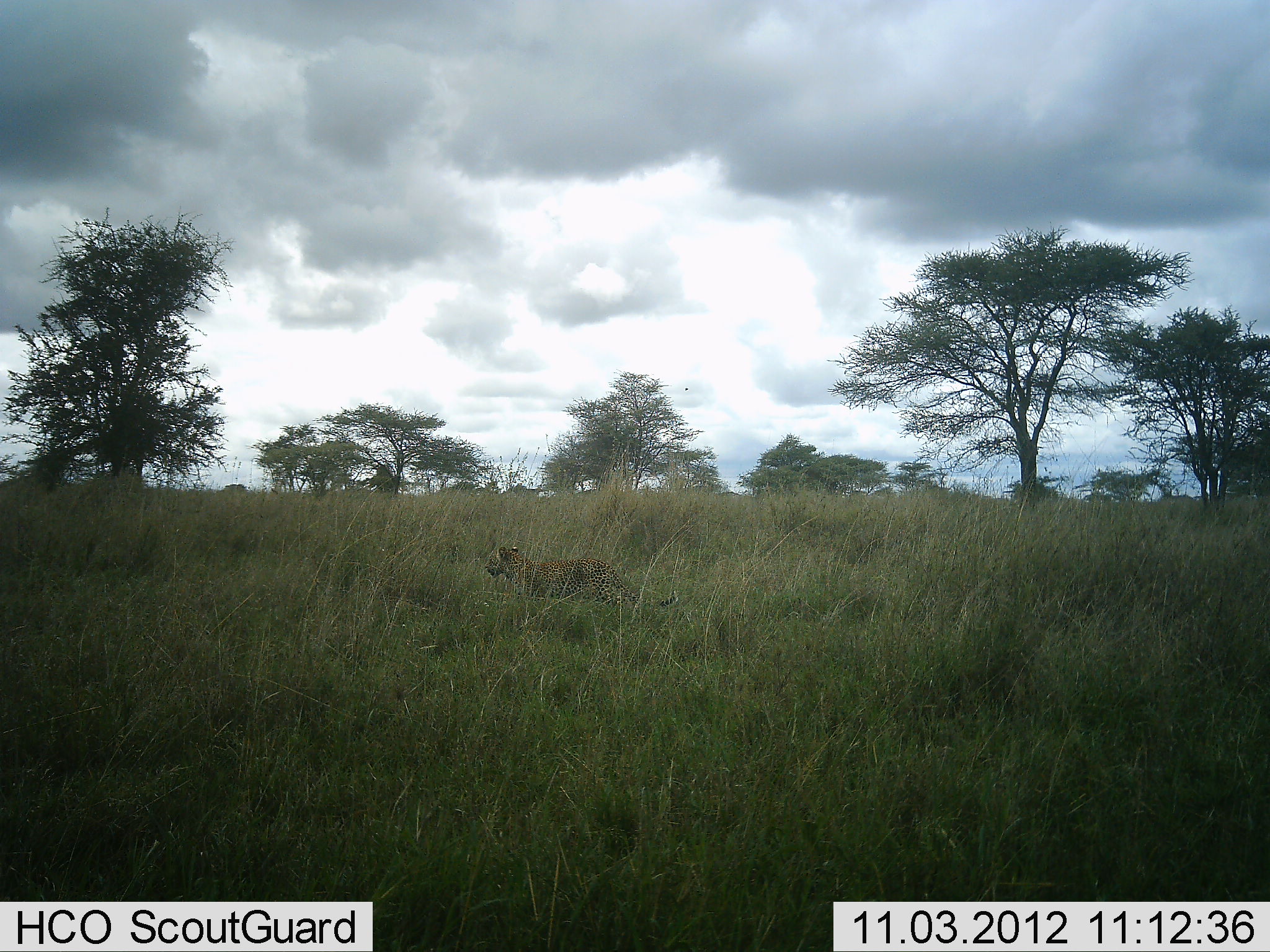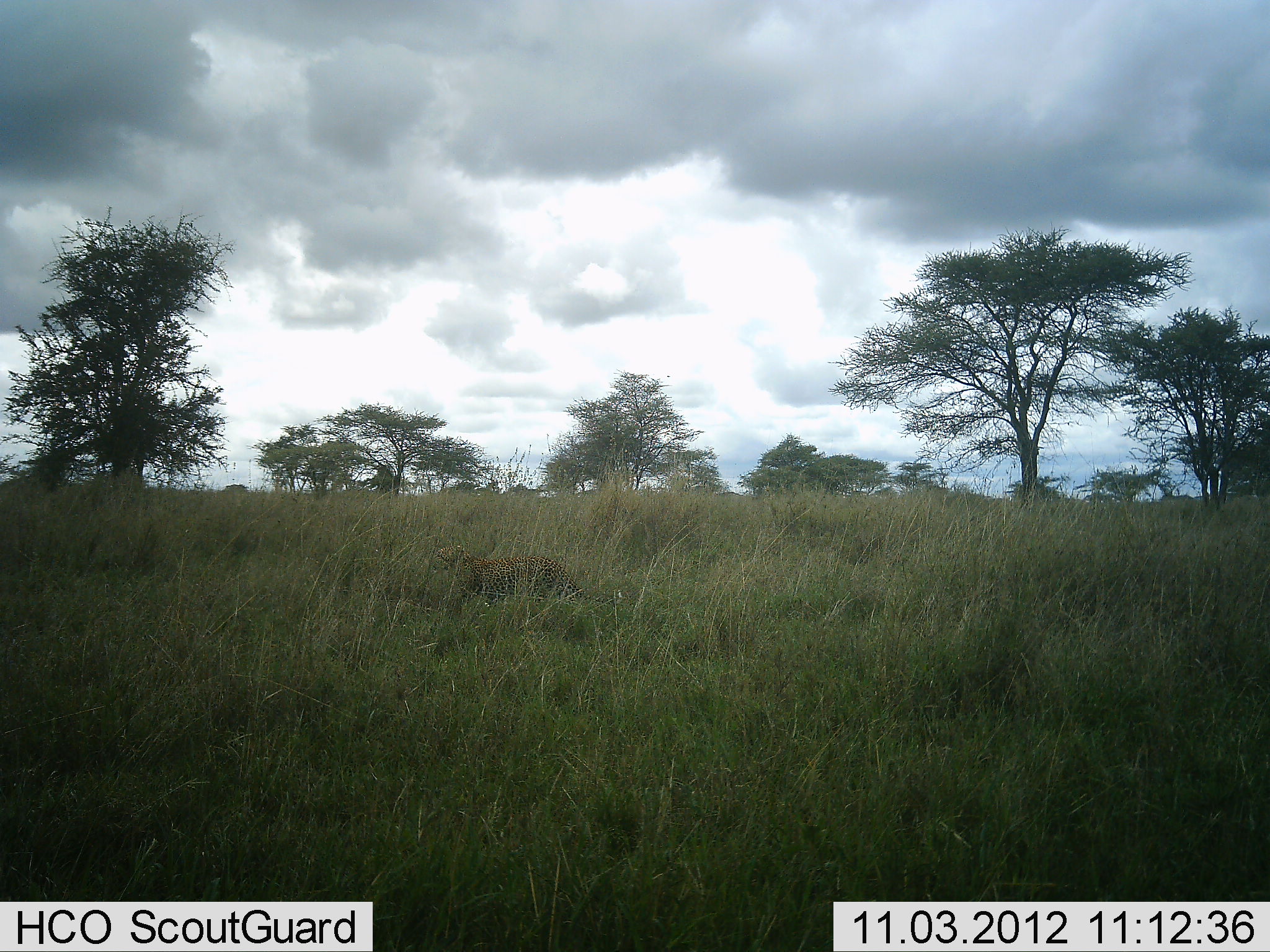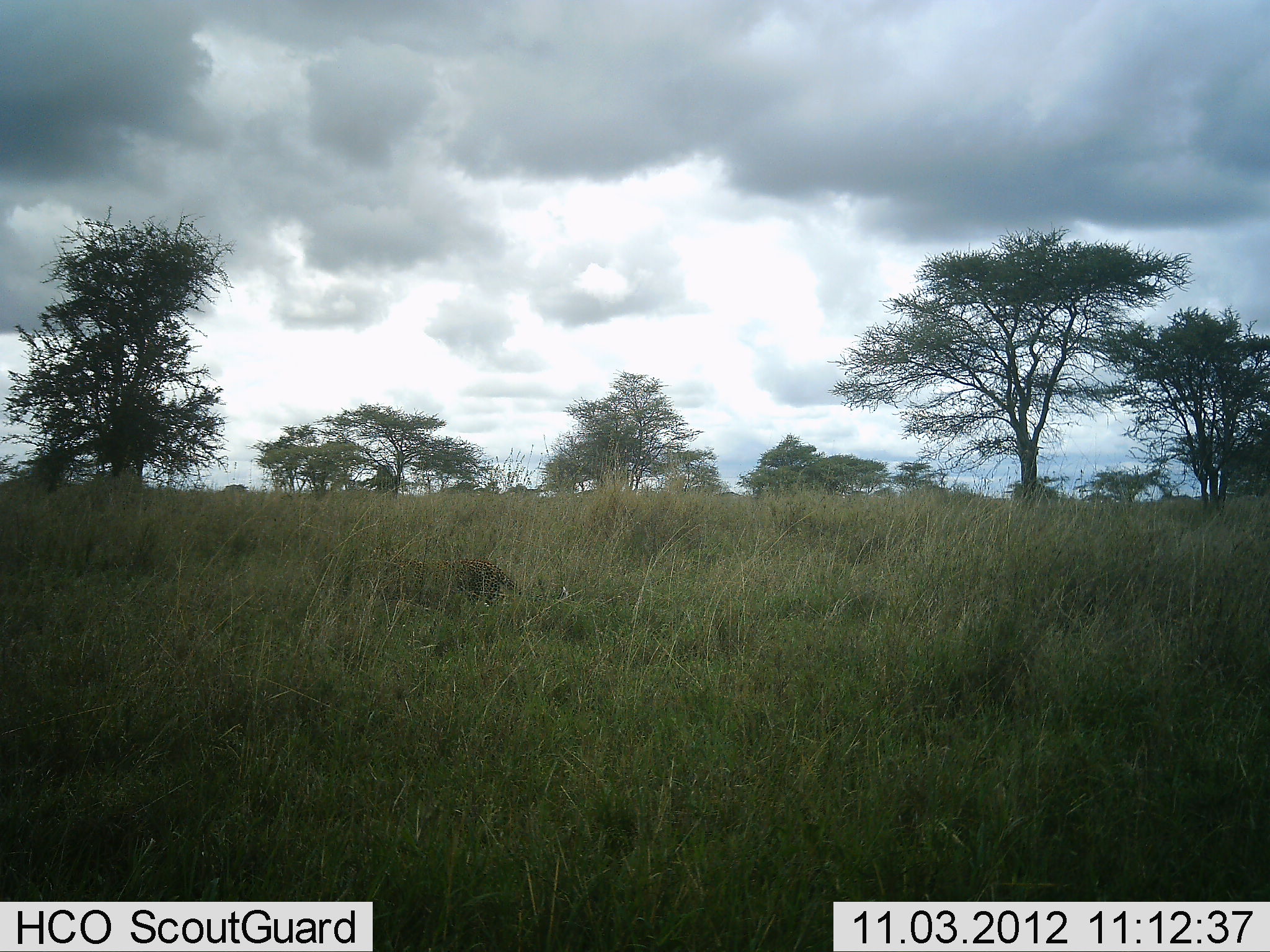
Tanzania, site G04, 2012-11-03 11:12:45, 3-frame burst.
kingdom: Animalia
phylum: Chordata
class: Mammalia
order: Carnivora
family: Felidae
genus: Panthera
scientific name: Panthera pardus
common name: leopard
Leopard (Panthera pardus), count 1. Behavior (volunteer vote fractions): standing 0%, resting 0%, moving 100%, interacting 0%. Young present (vote fraction): 9%. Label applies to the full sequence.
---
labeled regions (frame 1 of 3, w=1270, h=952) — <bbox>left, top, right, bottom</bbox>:
animal: <bbox>477, 540, 680, 606</bbox>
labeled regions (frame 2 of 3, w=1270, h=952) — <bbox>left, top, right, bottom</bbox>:
animal: <bbox>436, 544, 625, 611</bbox>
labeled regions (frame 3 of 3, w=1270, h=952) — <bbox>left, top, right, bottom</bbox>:
animal: <bbox>378, 556, 568, 621</bbox>